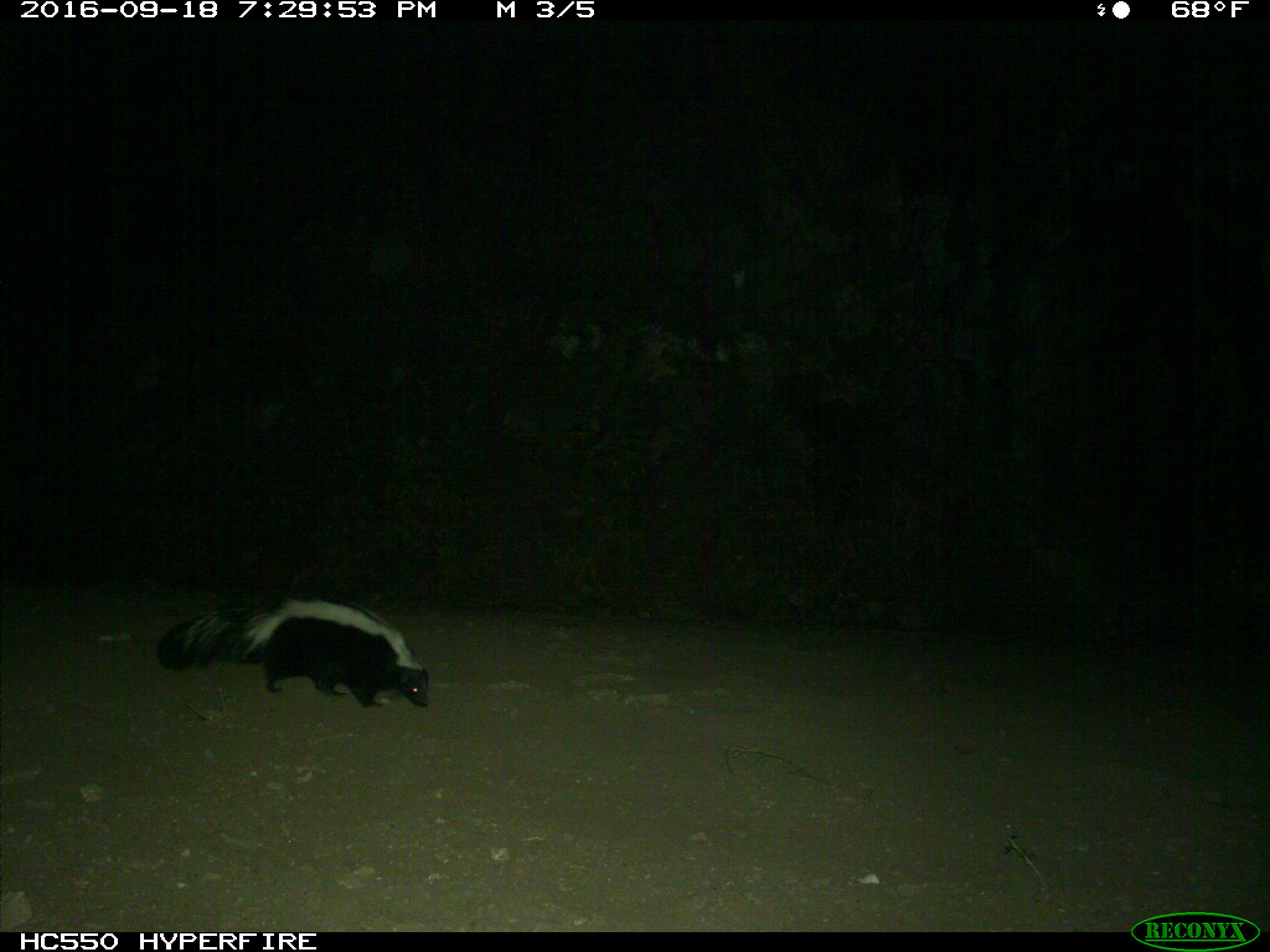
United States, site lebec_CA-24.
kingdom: Animalia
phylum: Chordata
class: Mammalia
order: Carnivora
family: Mephitidae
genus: Mephitis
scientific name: Mephitis mephitis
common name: striped skunk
Mephitis mephitis (striped skunk).